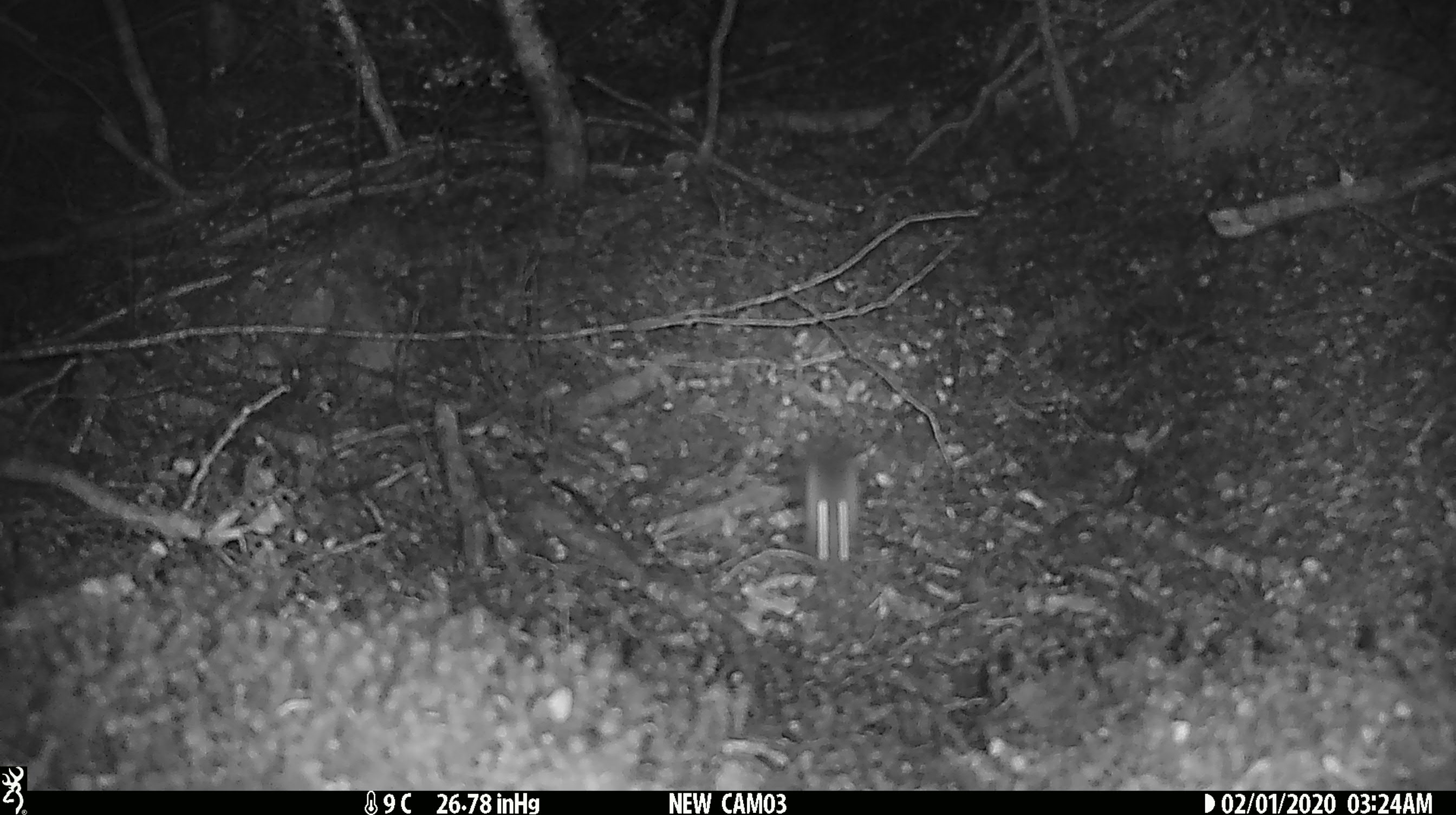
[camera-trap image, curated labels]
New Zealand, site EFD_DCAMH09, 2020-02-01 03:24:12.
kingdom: Animalia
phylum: Chordata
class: Mammalia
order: Rodentia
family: Muridae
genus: Mus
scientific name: Mus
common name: mouse